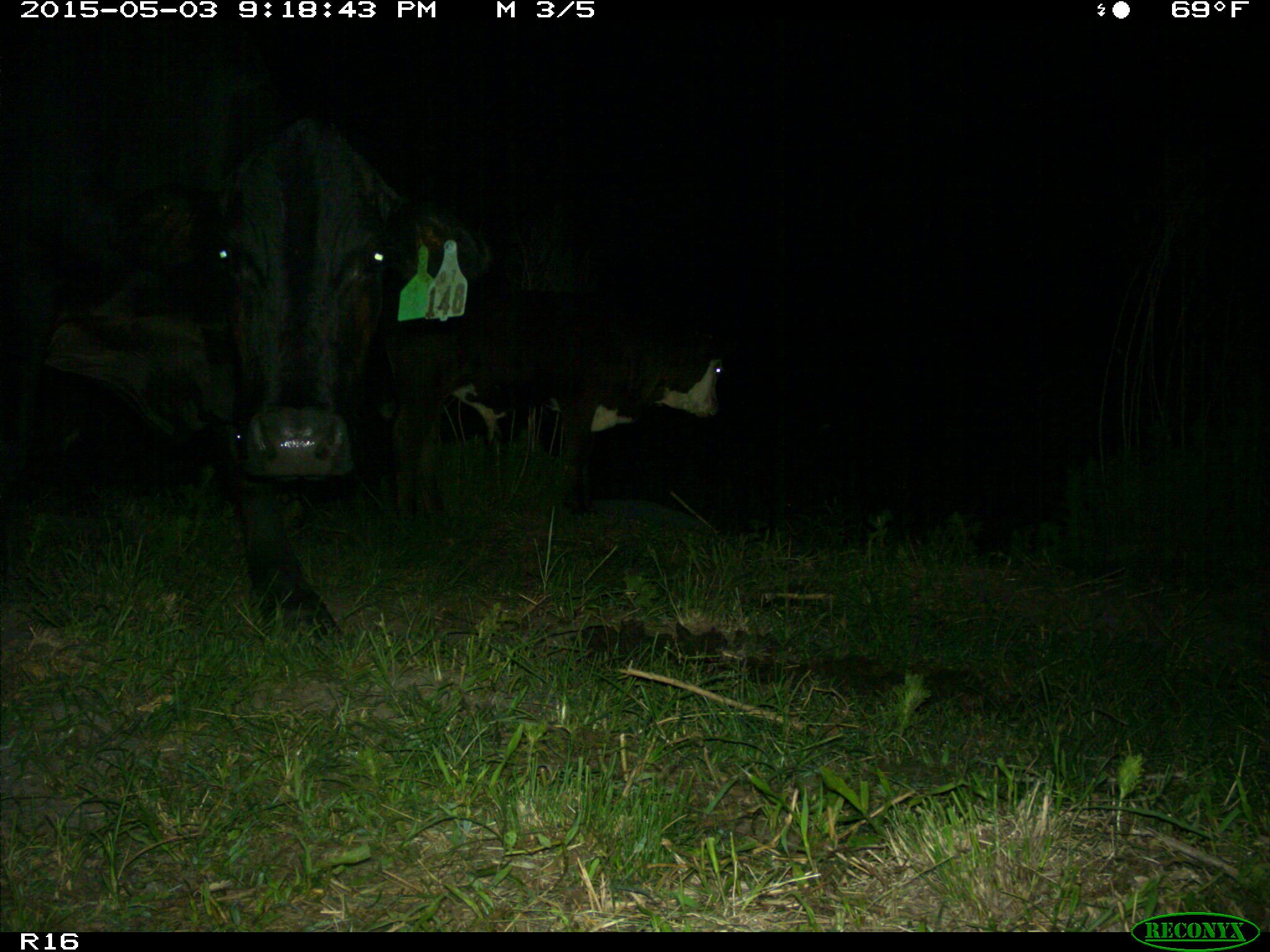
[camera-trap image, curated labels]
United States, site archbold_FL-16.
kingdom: Animalia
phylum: Chordata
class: Mammalia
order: Artiodactyla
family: Bovidae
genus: Bos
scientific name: Bos taurus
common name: domestic cow